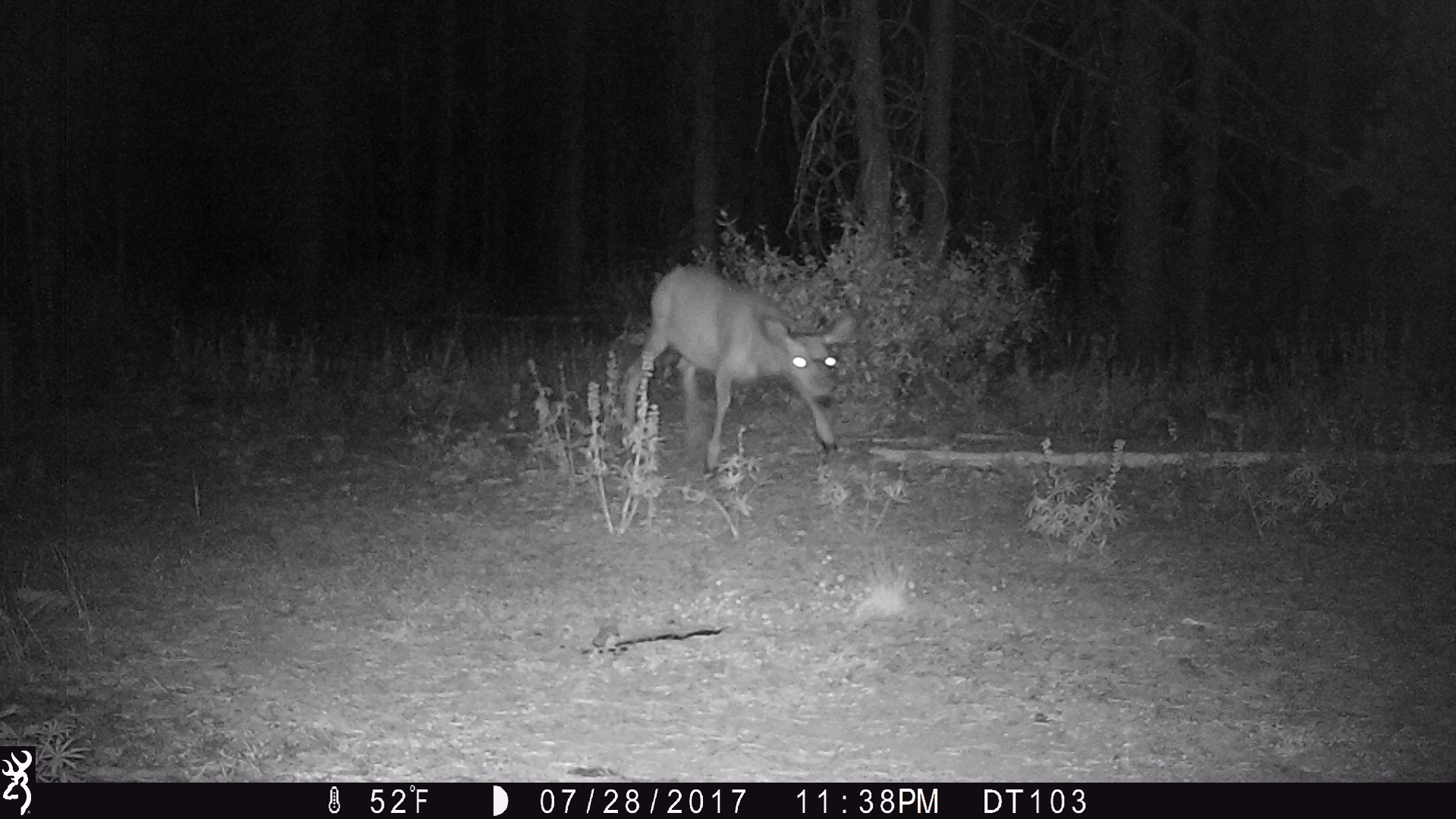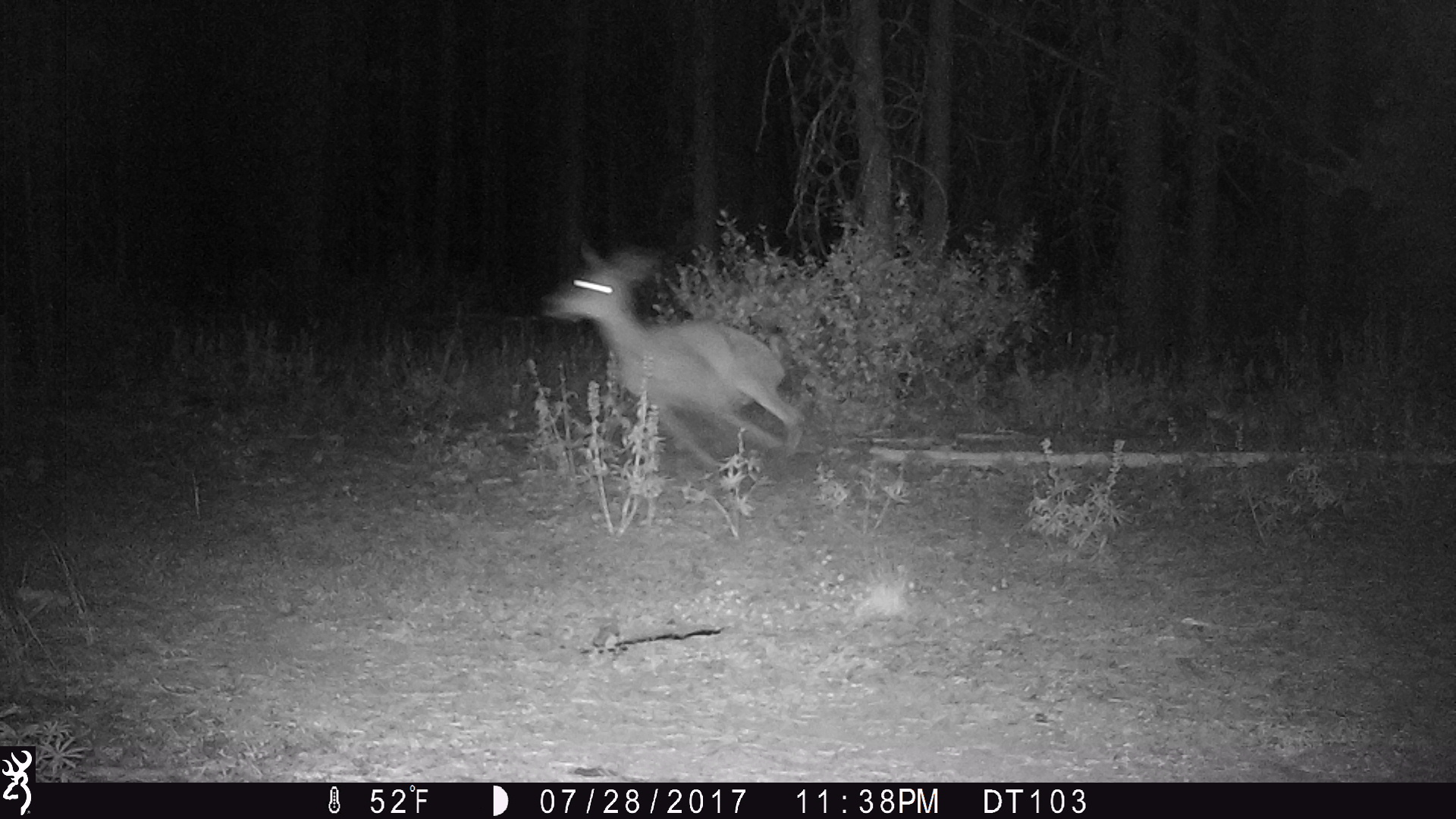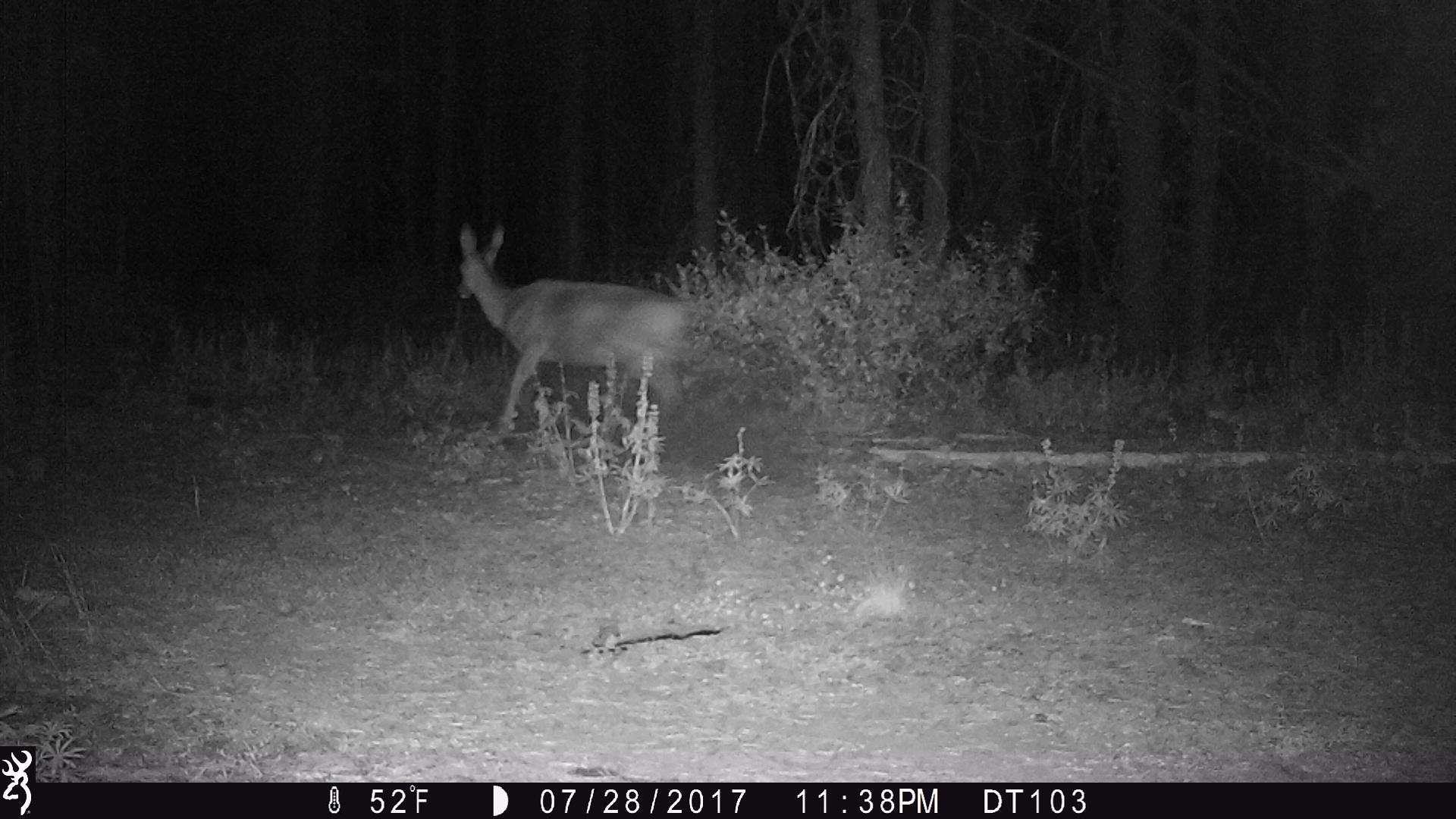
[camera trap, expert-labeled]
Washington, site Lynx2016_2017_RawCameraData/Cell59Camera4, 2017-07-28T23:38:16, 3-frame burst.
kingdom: Animalia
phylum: Chordata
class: Mammalia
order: Artiodactyla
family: Cervidae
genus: Odocoileus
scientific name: Odocoileus hemionus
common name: mule deer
Odocoileus hemionus (mule deer). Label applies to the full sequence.